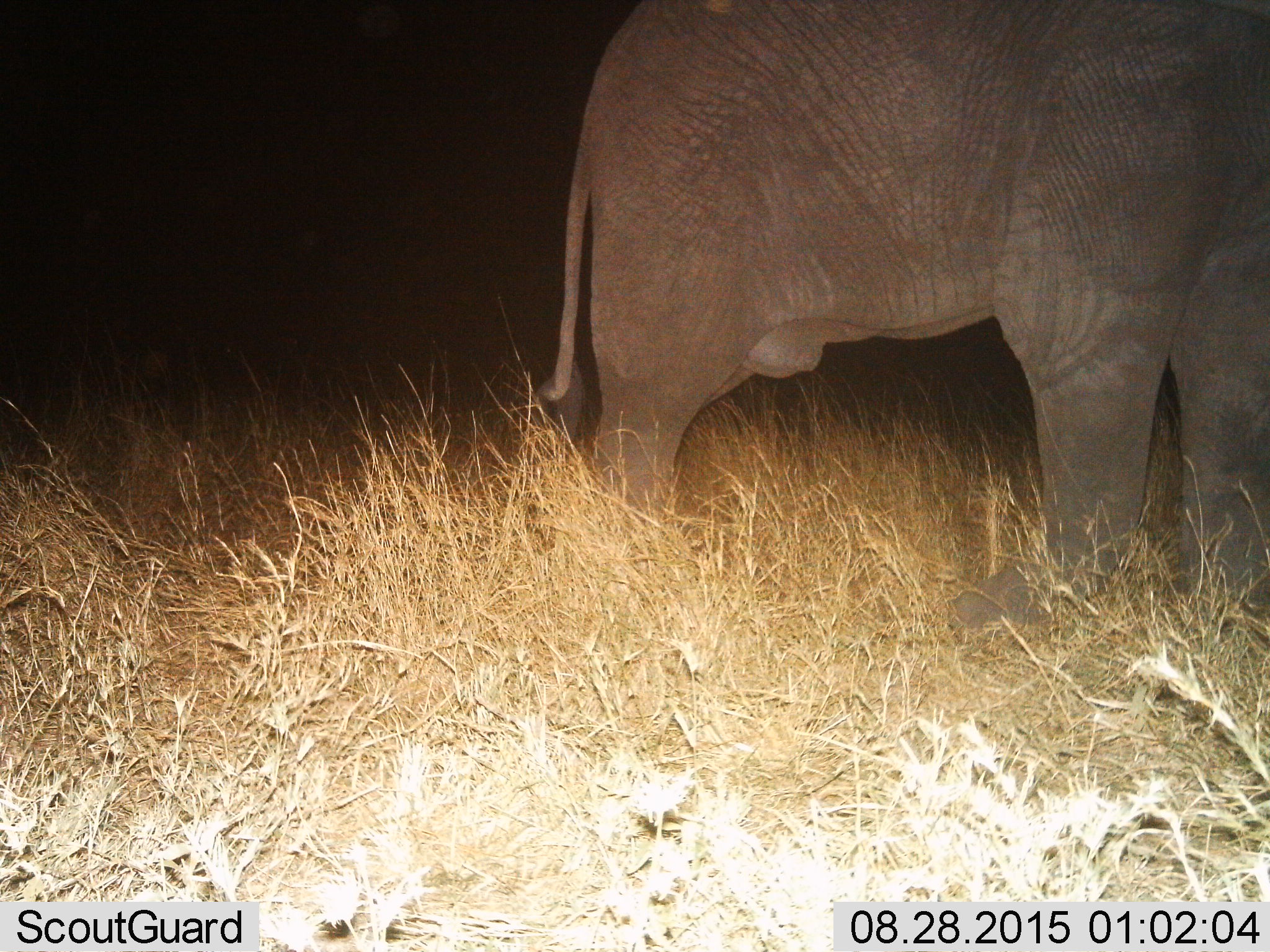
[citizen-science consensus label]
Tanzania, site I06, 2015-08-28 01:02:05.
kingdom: Animalia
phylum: Chordata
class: Mammalia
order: Proboscidea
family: Elephantidae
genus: Loxodonta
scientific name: Loxodonta africana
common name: african bush elephant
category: elephant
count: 1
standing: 70%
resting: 10%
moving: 40%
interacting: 0%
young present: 0%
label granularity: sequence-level